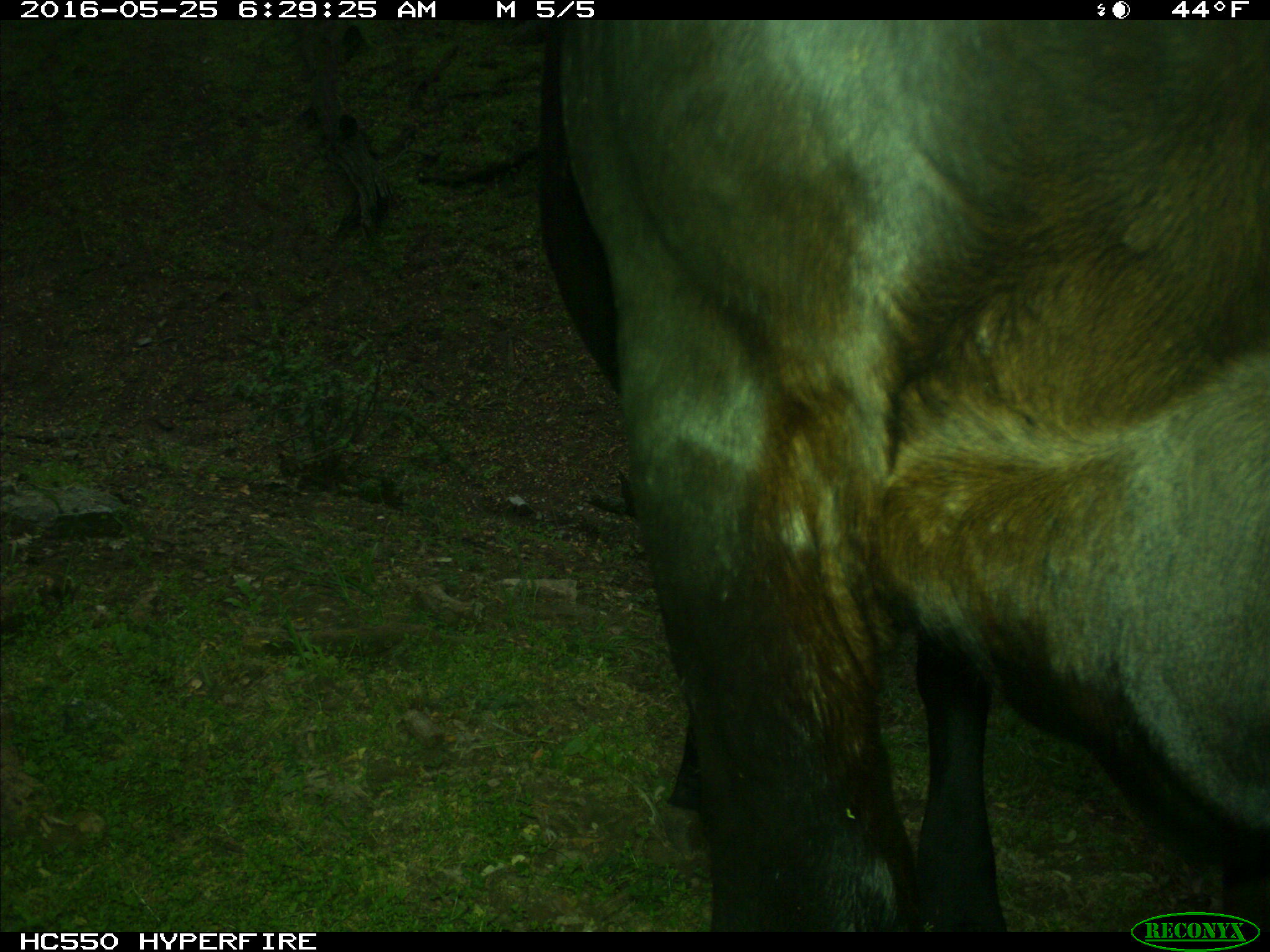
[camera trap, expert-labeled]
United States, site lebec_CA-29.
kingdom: Animalia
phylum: Chordata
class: Mammalia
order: Artiodactyla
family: Bovidae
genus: Bos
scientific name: Bos taurus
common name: domestic cow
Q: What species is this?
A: Bos taurus (domestic cow).